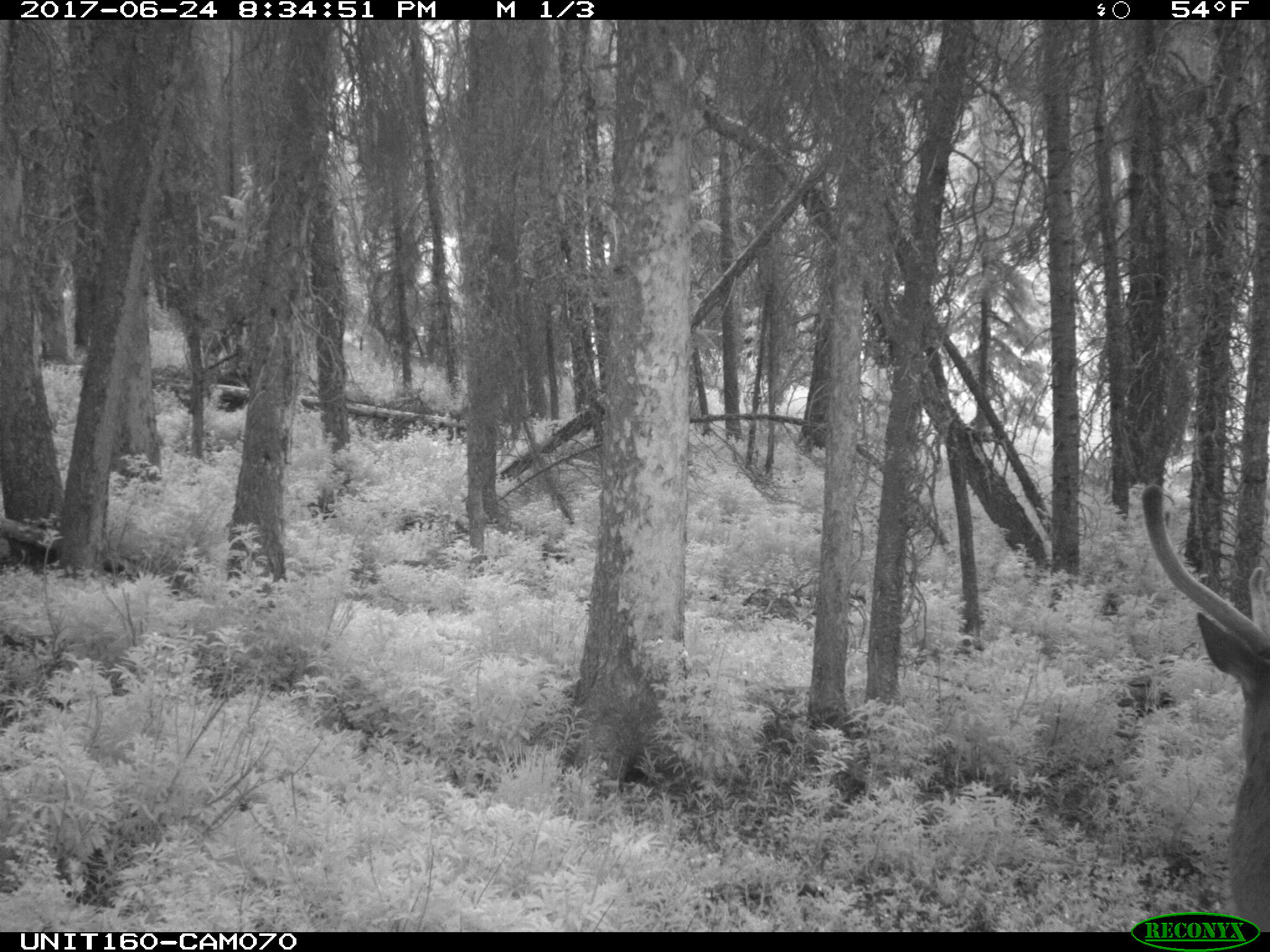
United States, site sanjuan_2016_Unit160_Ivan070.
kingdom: Animalia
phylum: Chordata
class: Mammalia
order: Artiodactyla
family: Cervidae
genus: Cervus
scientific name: Cervus elaphus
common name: red deer